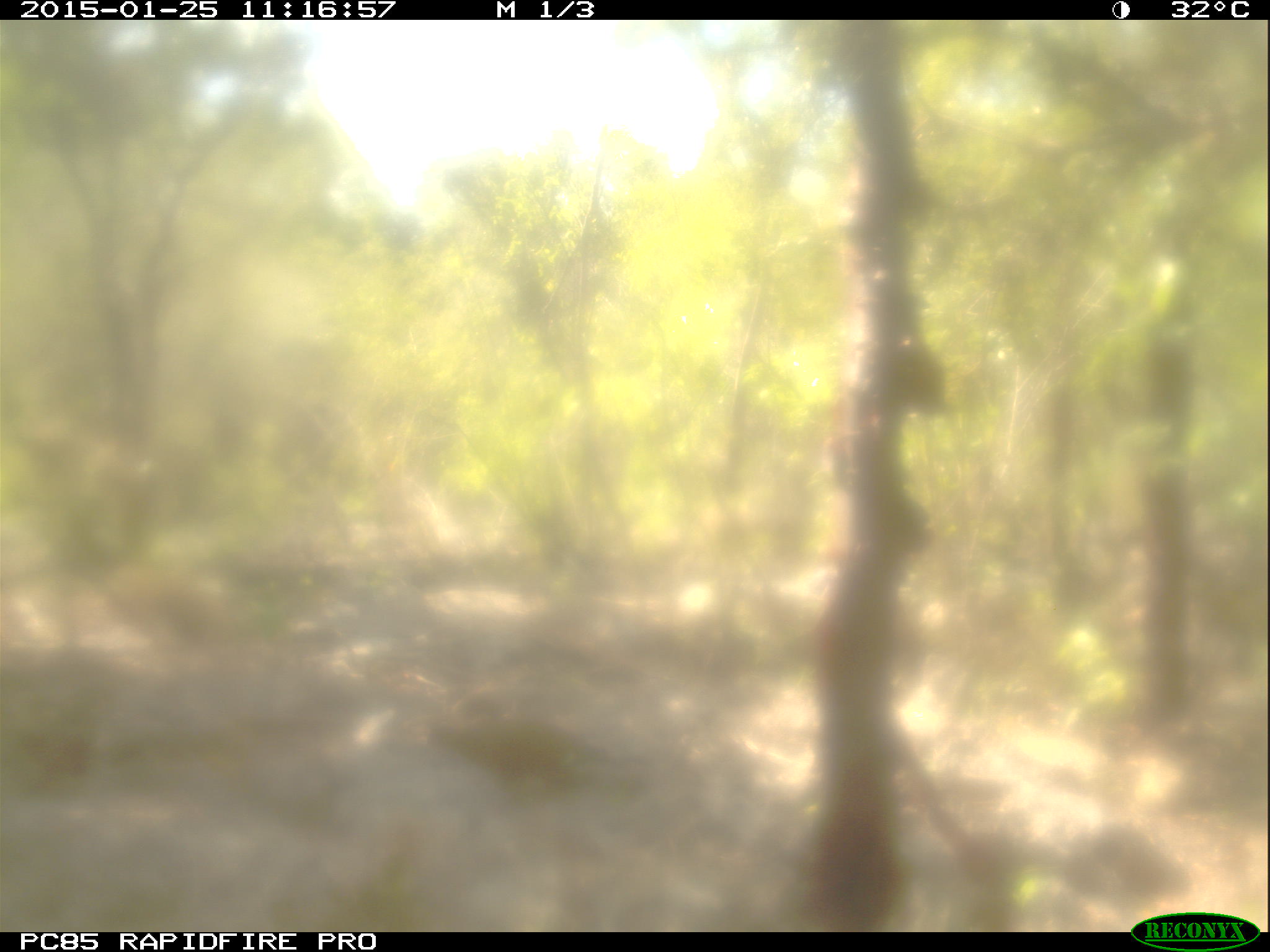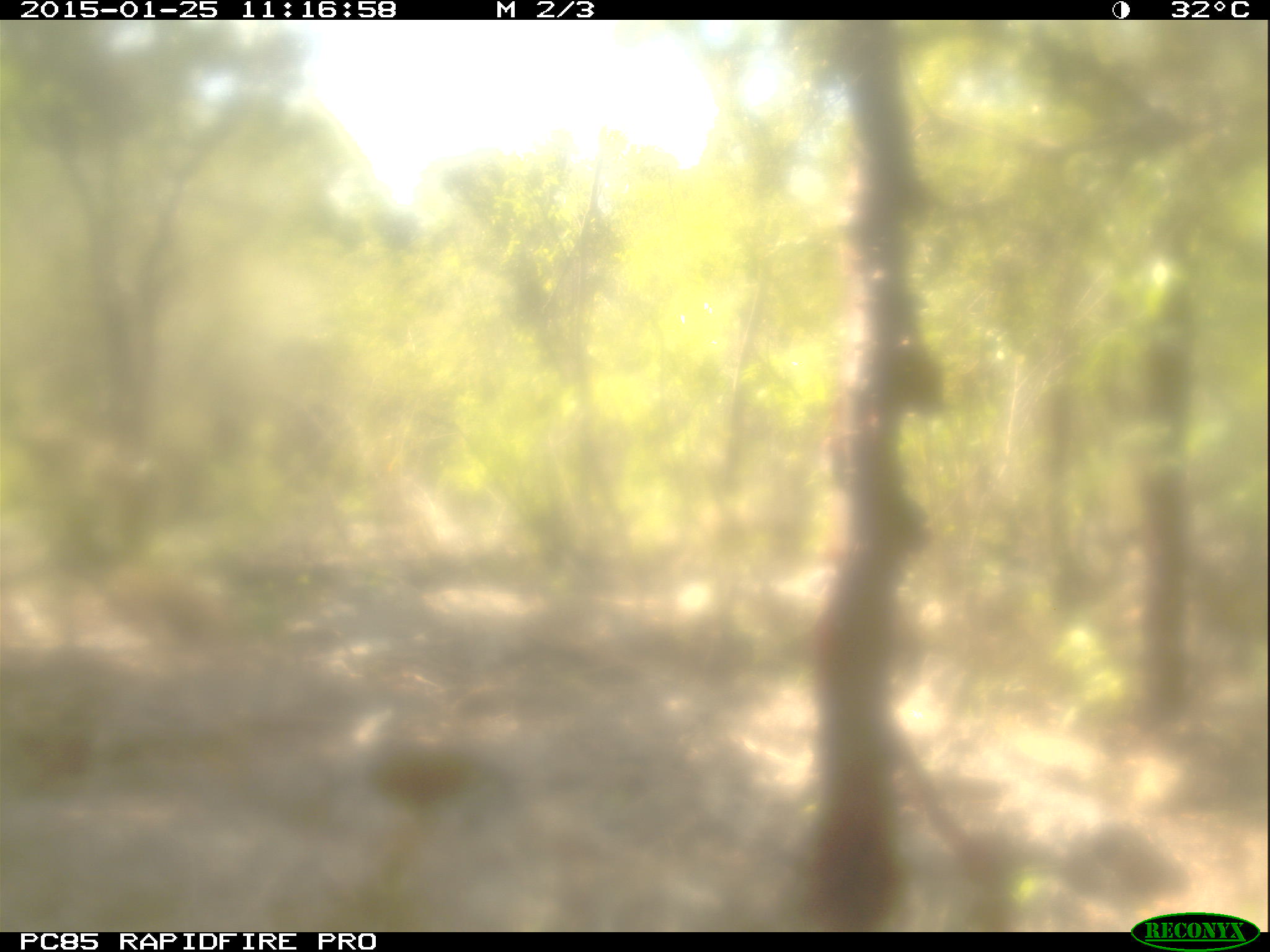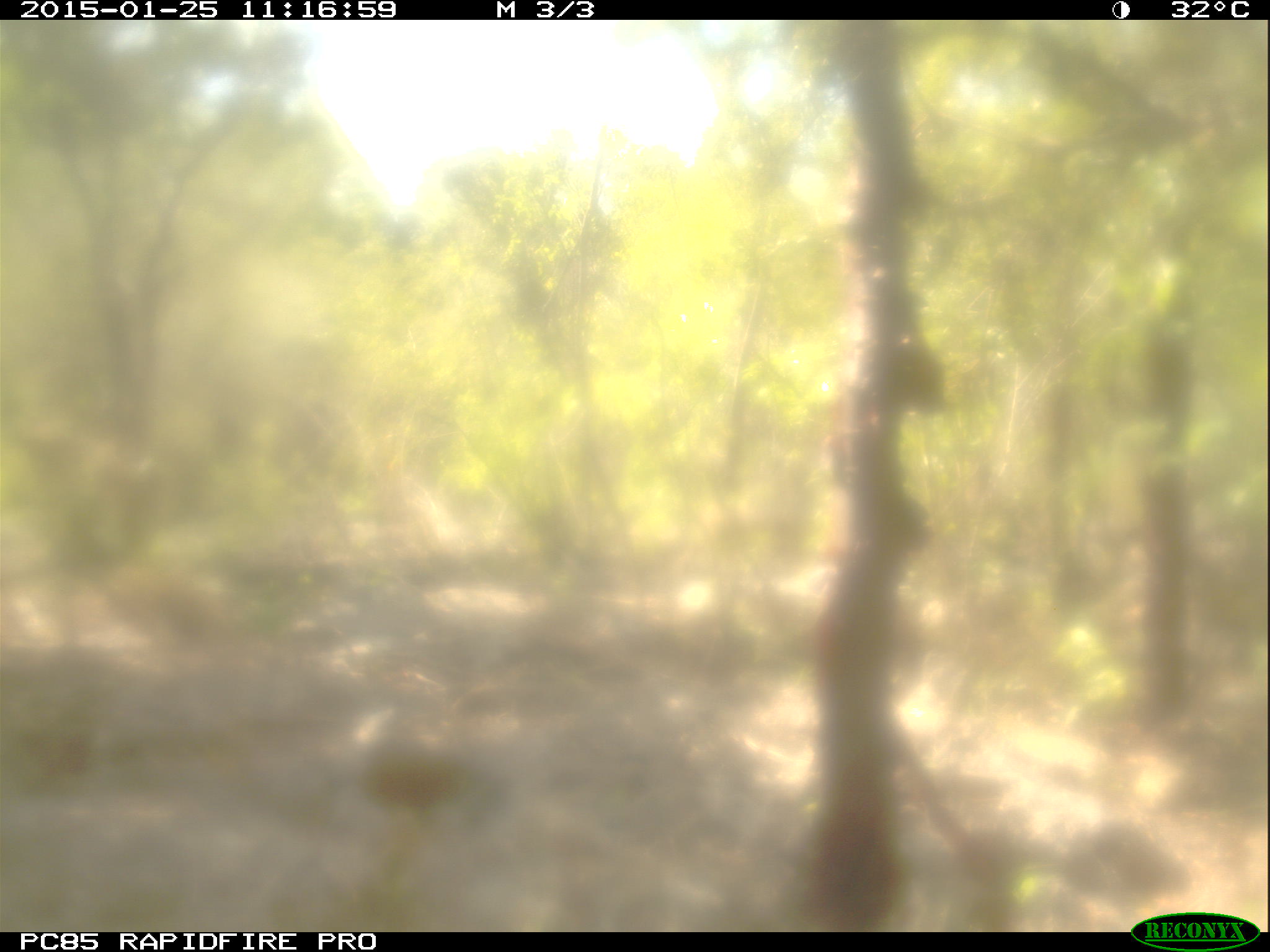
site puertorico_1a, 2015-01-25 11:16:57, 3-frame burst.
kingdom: Animalia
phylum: Chordata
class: Aves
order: Columbiformes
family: Columbidae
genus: Zenaida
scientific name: Zenaida asiatica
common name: white-winged dove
White-winged dove (Zenaida asiatica).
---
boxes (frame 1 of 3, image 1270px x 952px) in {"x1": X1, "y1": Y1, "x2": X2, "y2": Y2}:
white-winged dove: {"x1": 419, "y1": 707, "x2": 633, "y2": 799}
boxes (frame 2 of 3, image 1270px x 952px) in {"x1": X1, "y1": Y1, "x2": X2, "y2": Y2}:
white-winged dove: {"x1": 347, "y1": 728, "x2": 526, "y2": 824}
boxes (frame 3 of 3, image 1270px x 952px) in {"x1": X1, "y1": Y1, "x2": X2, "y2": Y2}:
white-winged dove: {"x1": 335, "y1": 733, "x2": 496, "y2": 832}